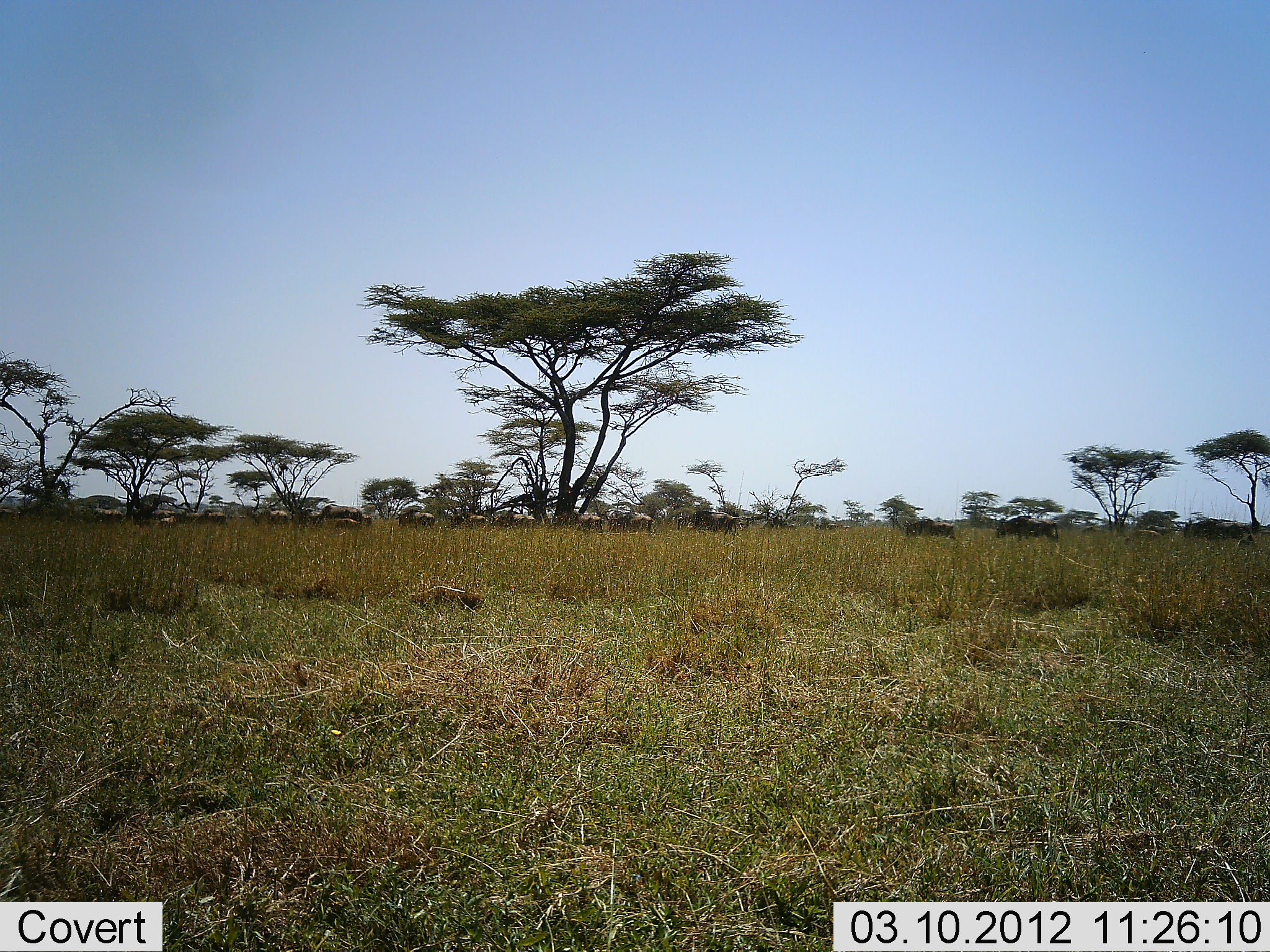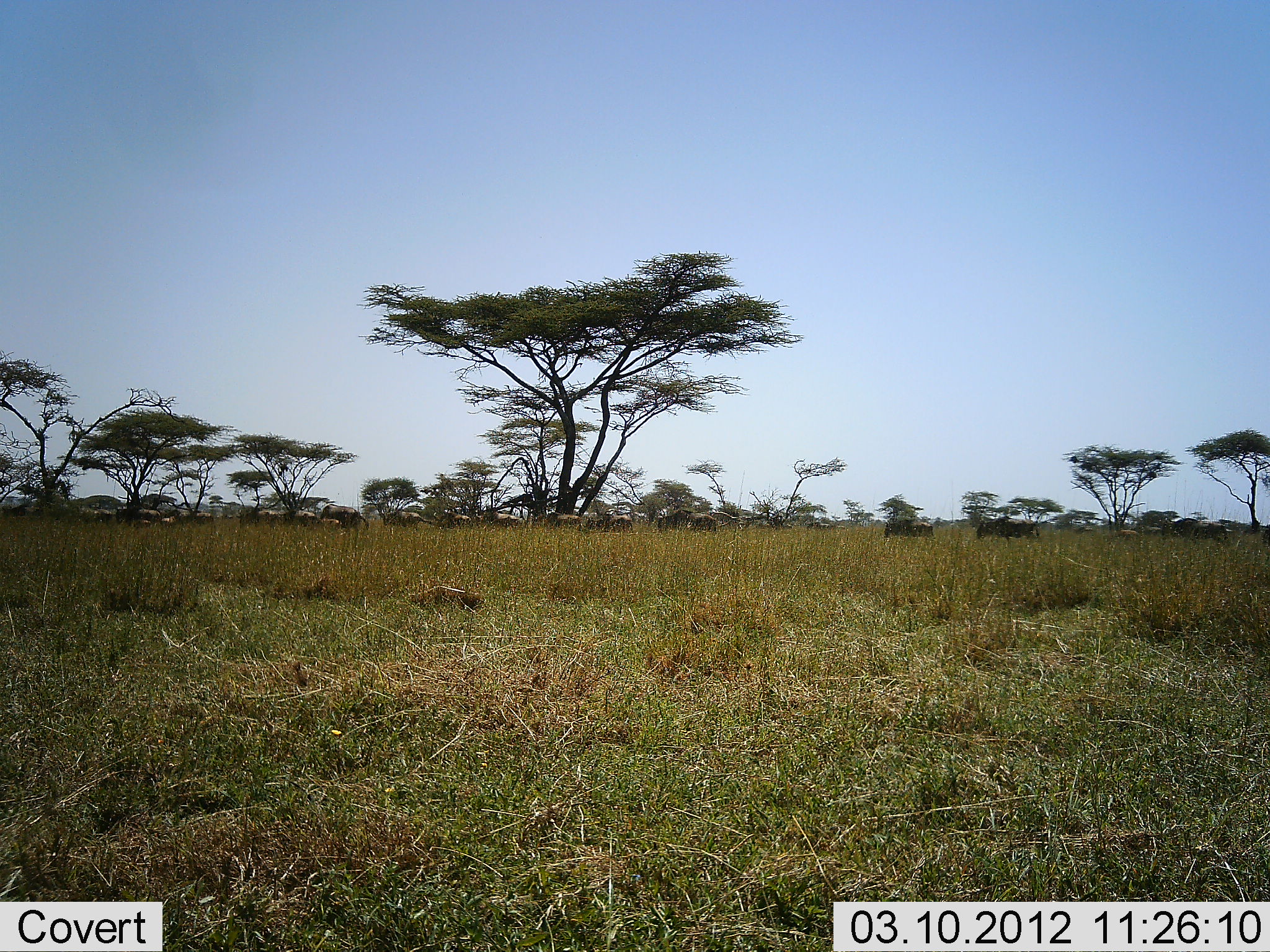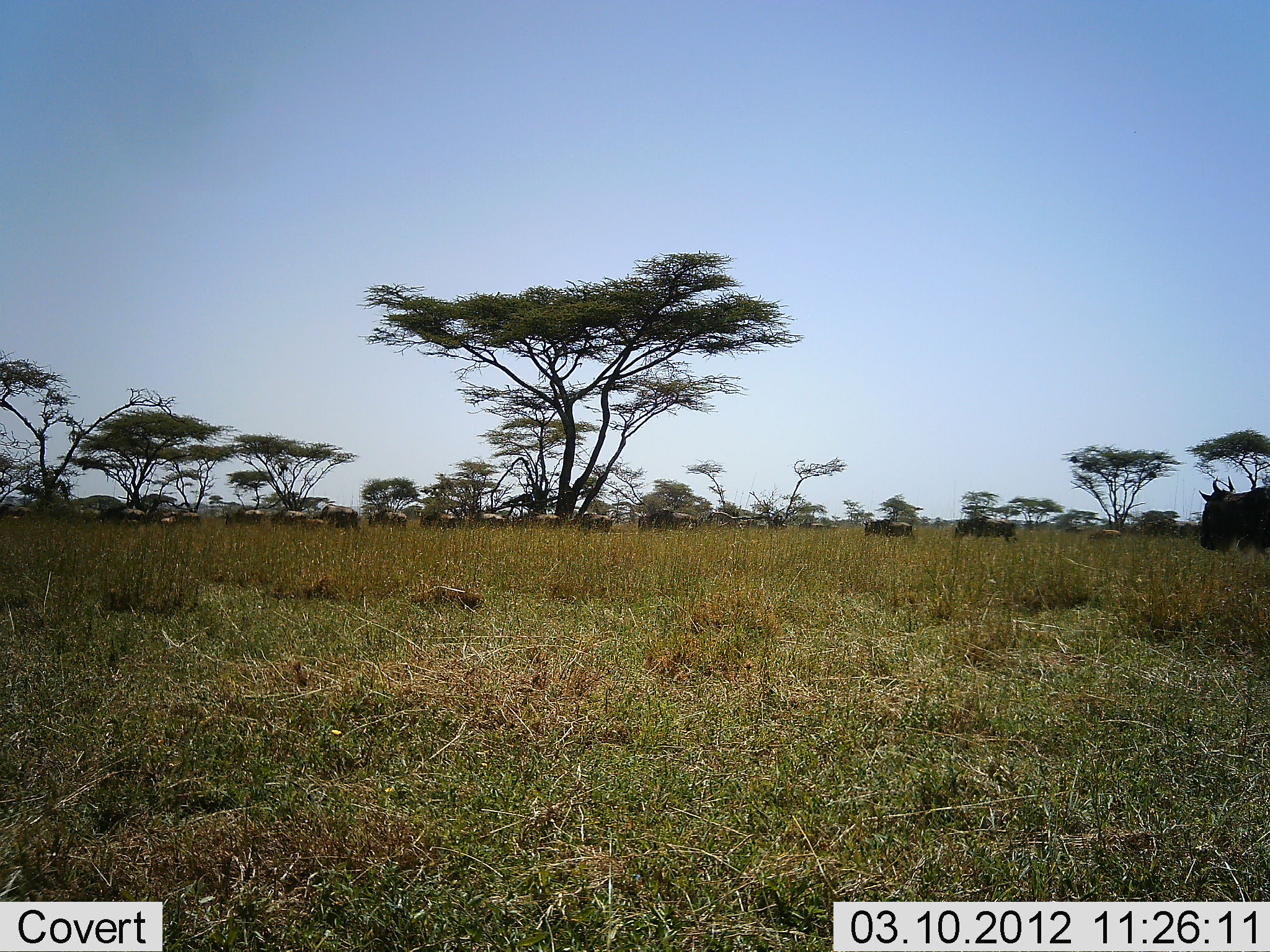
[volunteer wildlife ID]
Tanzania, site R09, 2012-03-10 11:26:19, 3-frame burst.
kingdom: Animalia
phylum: Chordata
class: Mammalia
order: Artiodactyla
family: Bovidae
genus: Connochaetes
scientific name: Connochaetes taurinus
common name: blue wildebeest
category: wildebeest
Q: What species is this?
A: Wildebeest (blue wildebeest) (Connochaetes taurinus).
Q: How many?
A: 11-50.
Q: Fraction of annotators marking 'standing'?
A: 0%.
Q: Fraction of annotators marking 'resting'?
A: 8%.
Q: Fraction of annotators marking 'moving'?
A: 92%.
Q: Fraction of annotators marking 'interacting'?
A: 0%.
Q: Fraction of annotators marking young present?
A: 8%.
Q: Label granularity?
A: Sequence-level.